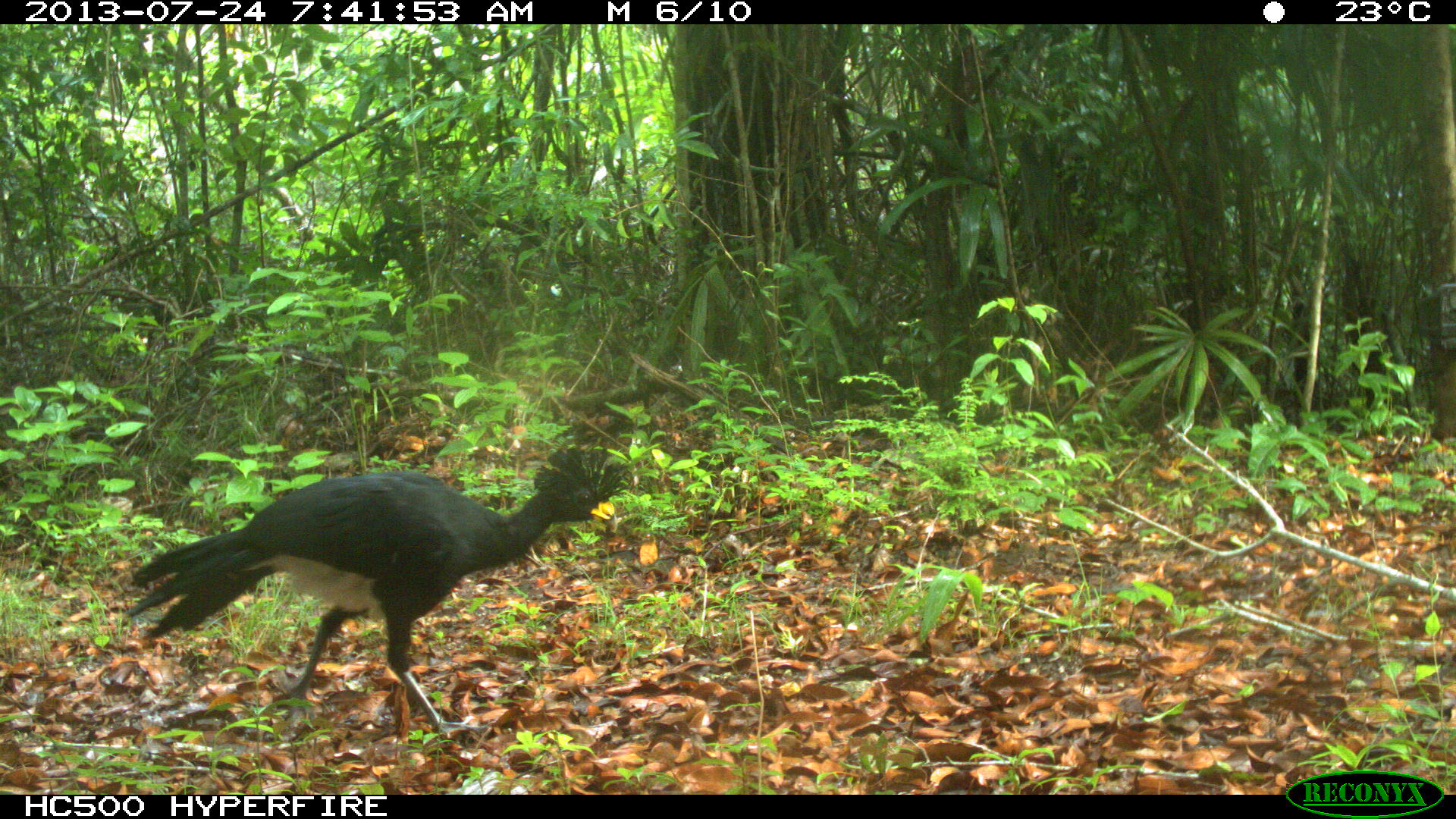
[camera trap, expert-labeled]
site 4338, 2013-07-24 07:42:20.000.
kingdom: Animalia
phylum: Chordata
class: Aves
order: Galliformes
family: Cracidae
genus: Crax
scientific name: Crax rubra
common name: great curassow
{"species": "Crax rubra (great curassow)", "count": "1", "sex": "male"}